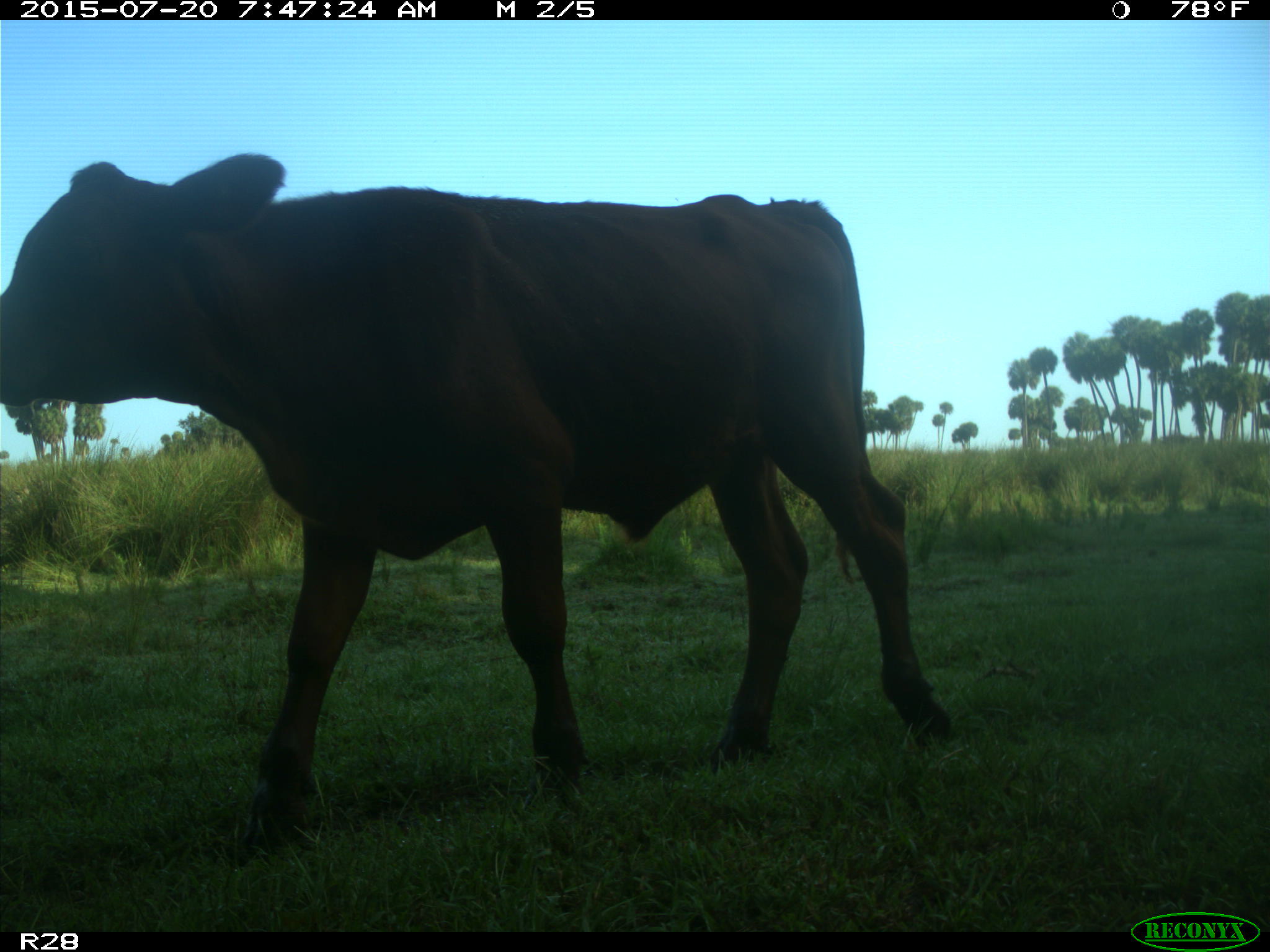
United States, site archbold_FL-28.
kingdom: Animalia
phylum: Chordata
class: Mammalia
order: Artiodactyla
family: Bovidae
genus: Bos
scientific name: Bos taurus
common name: domestic cow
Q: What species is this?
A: Bos taurus (domestic cow).